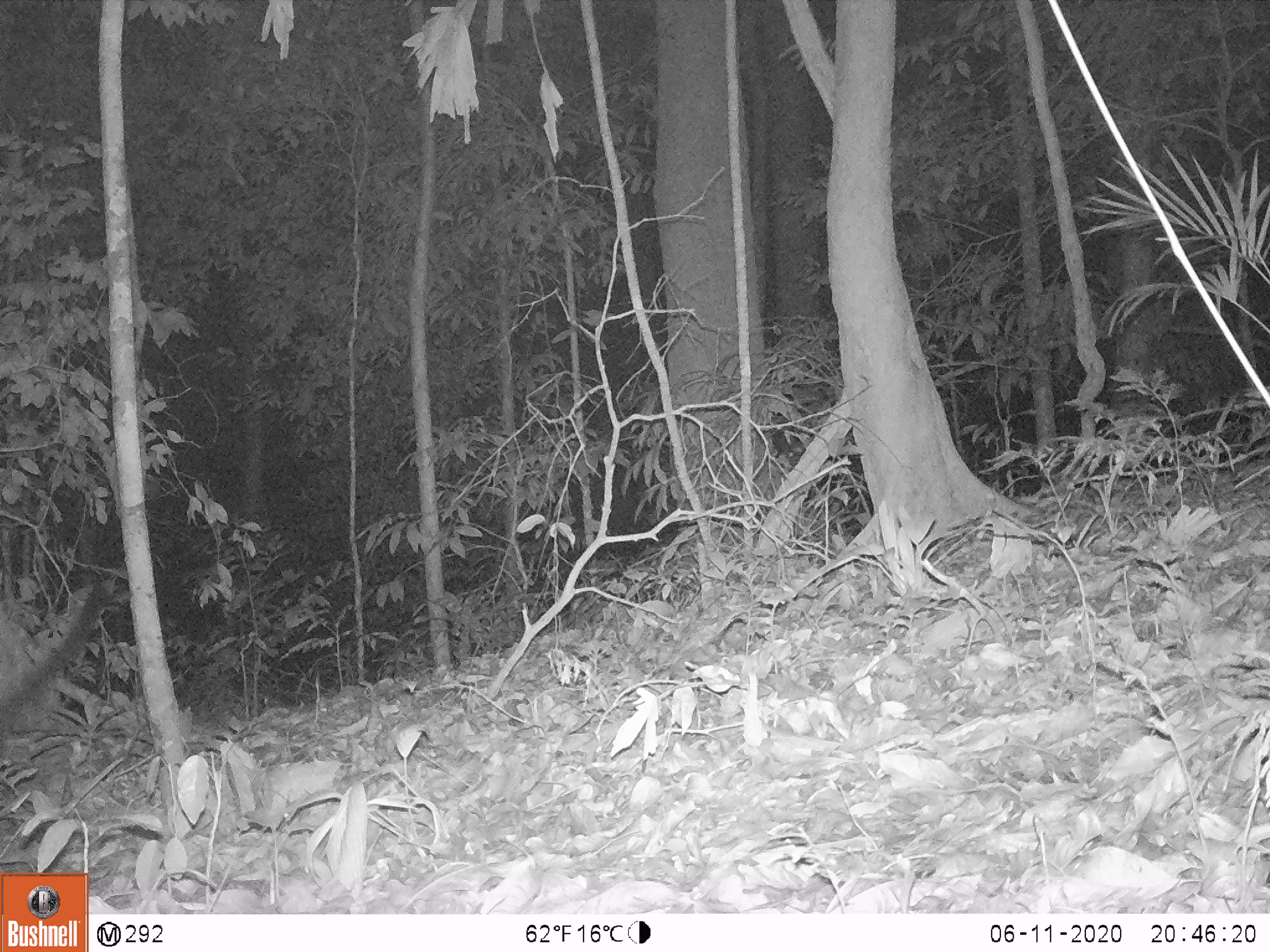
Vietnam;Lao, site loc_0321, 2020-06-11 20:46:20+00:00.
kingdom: Animalia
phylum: Chordata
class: Mammalia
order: Carnivora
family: Viverridae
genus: Paradoxurus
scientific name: Paradoxurus hermaphroditus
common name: common palm civet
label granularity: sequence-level